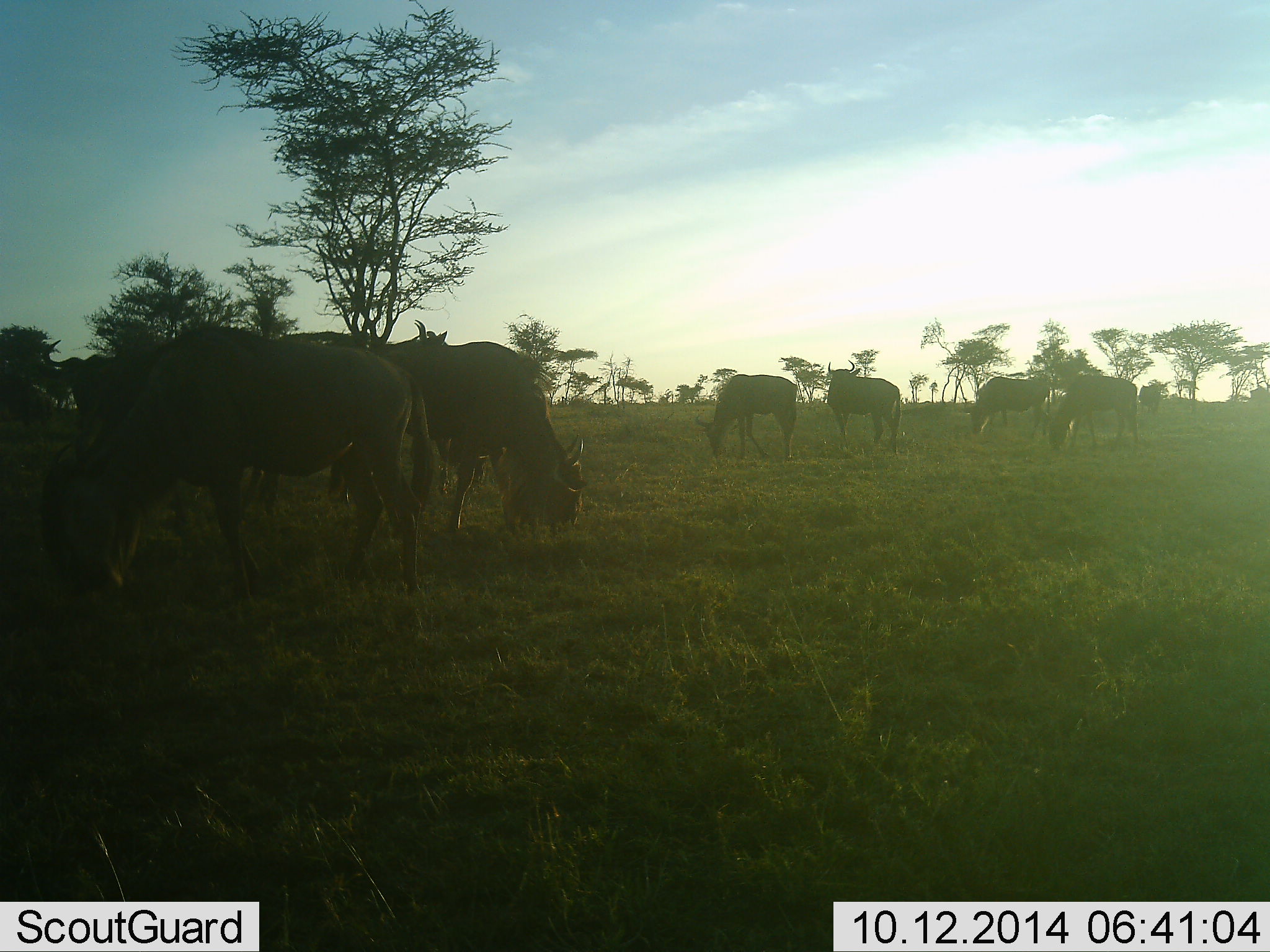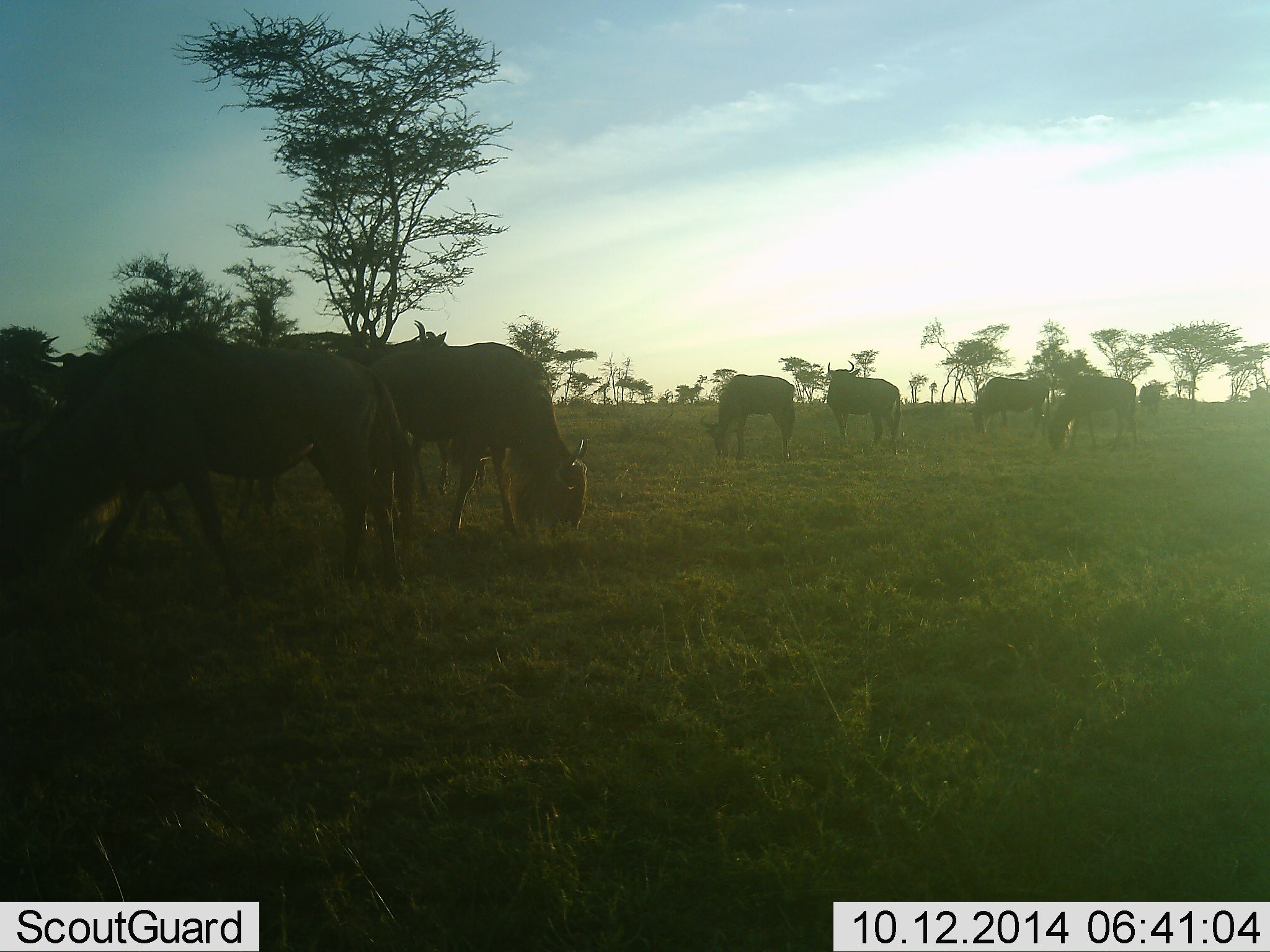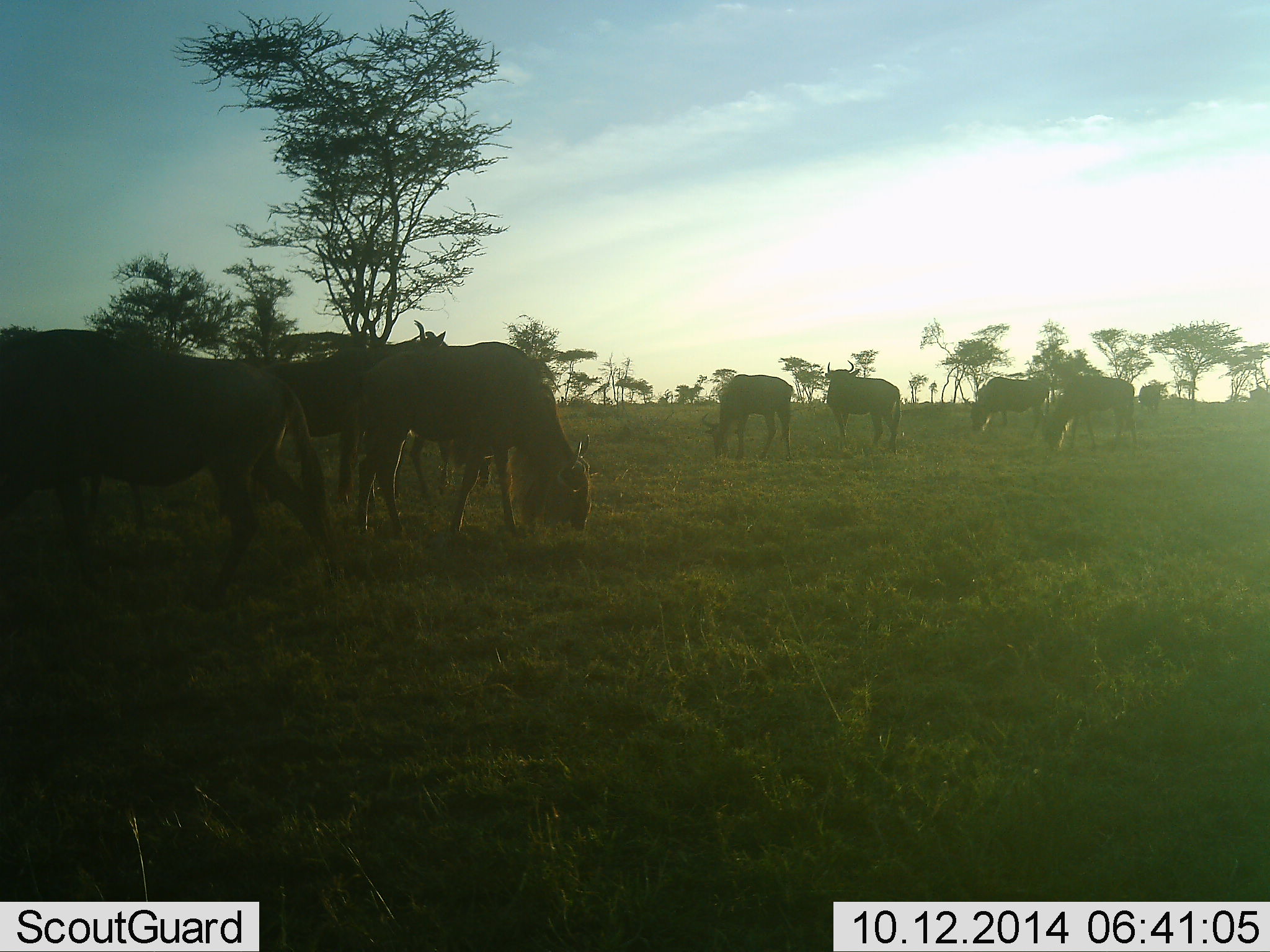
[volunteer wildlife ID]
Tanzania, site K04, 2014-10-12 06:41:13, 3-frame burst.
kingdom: Animalia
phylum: Chordata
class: Mammalia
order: Artiodactyla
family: Bovidae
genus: Connochaetes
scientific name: Connochaetes taurinus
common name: blue wildebeest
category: wildebeest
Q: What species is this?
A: Wildebeest (blue wildebeest) (Connochaetes taurinus).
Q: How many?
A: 10.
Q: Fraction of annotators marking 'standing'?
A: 40%.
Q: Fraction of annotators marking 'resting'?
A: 0%.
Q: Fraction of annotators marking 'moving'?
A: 40%.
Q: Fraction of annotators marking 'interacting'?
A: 0%.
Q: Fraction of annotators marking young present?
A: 0%.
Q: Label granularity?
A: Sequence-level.